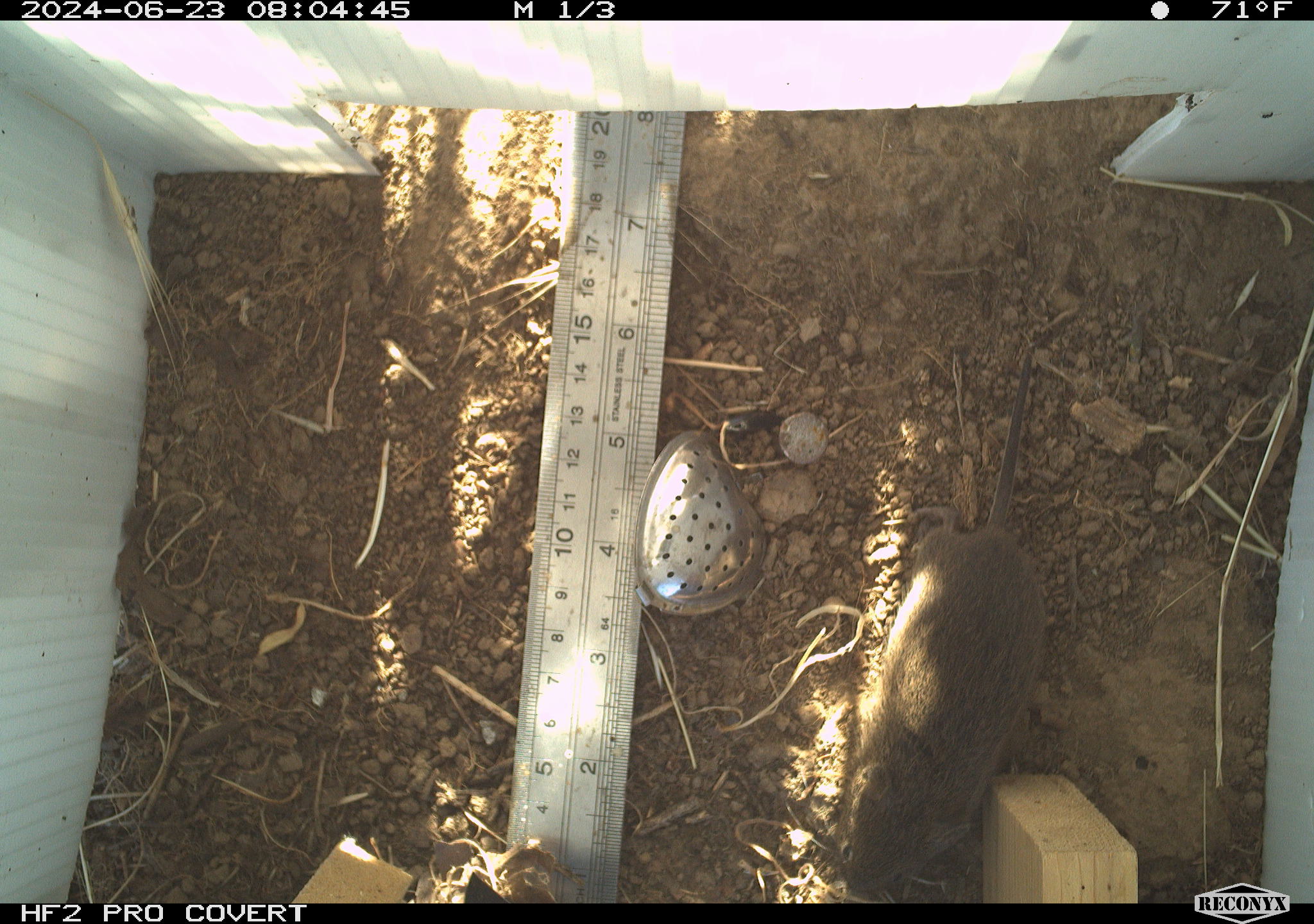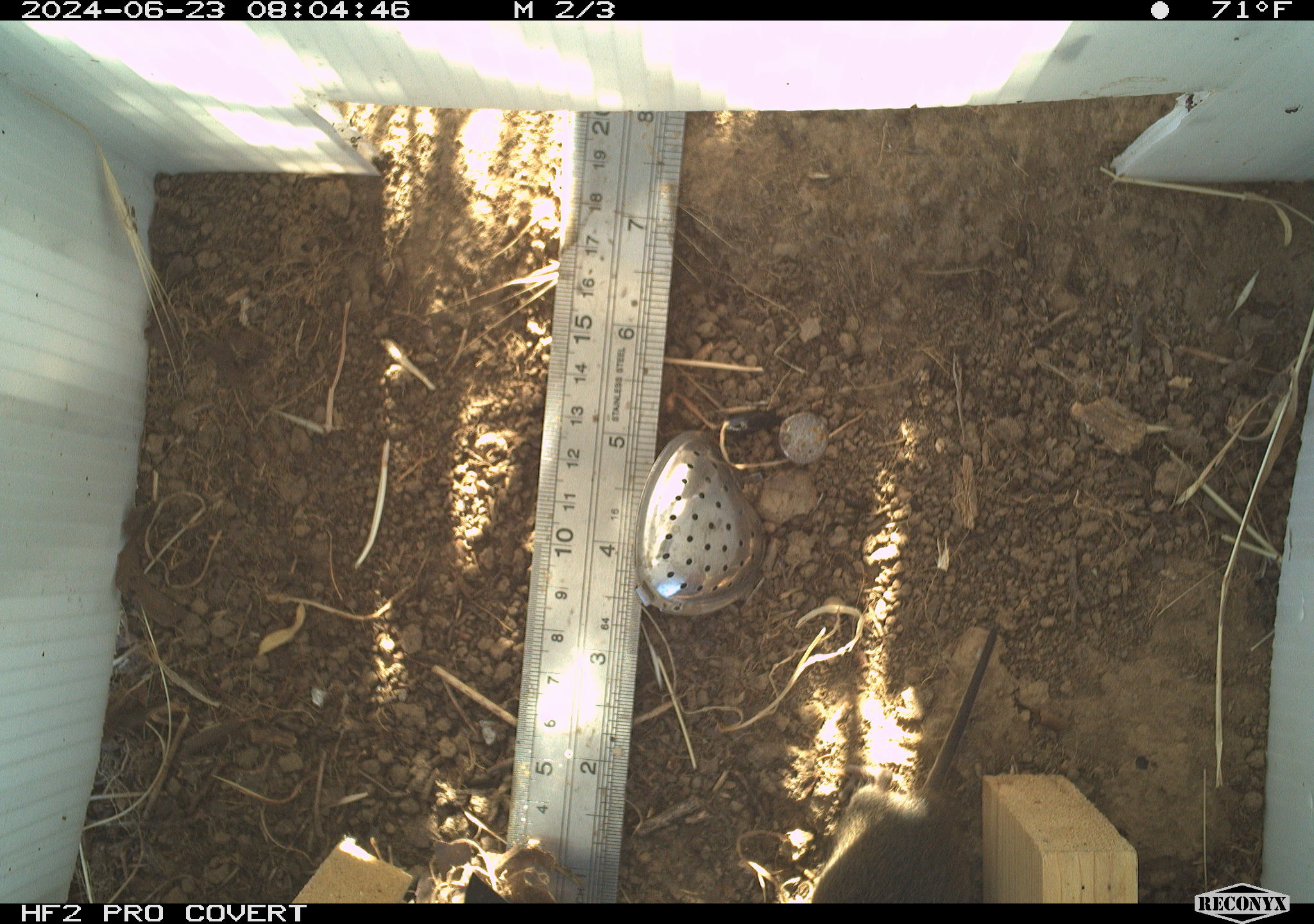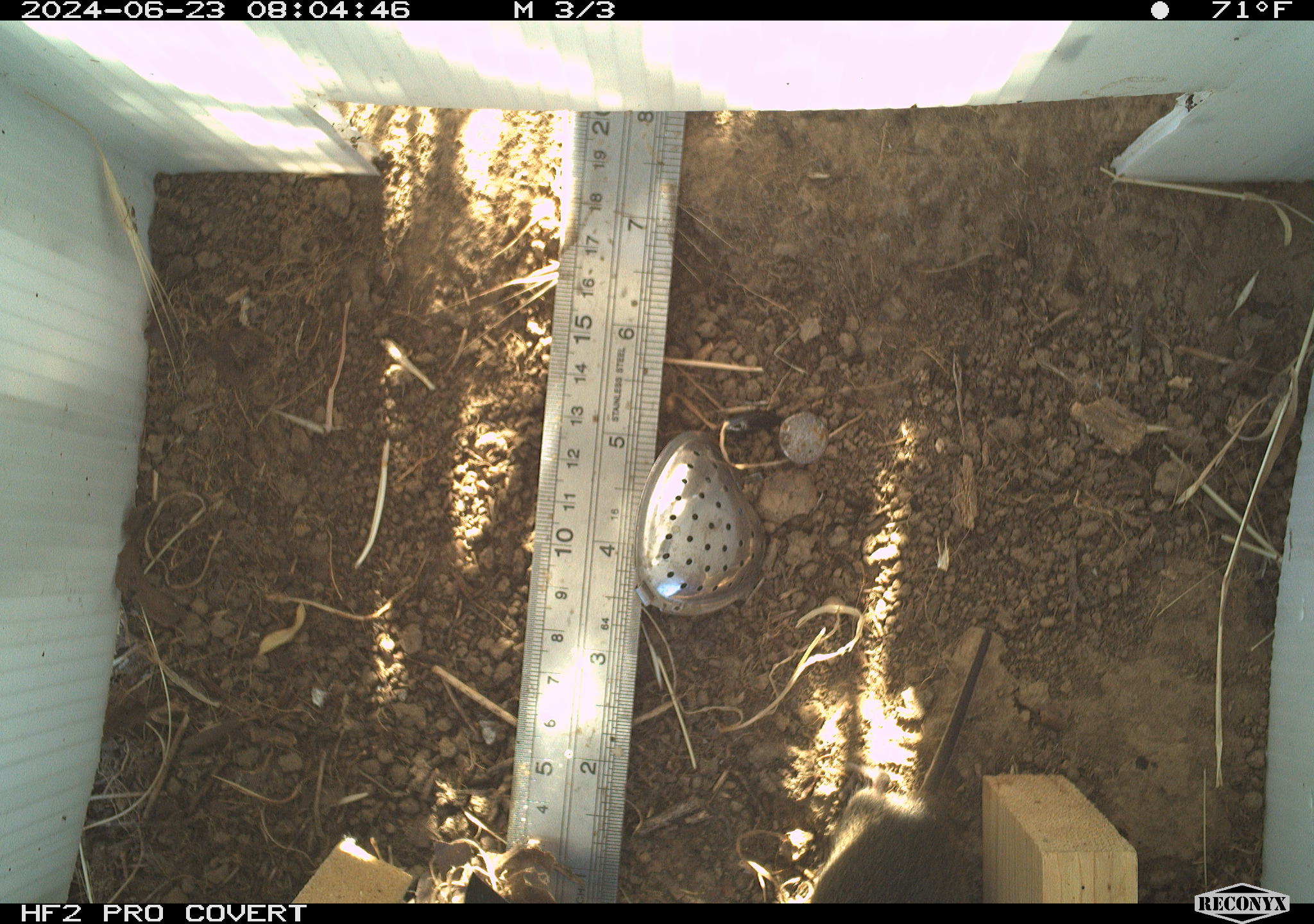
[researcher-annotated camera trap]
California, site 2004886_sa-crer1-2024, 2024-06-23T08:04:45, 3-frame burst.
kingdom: Animalia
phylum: Chordata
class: Mammalia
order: Rodentia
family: Cricetidae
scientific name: Arvicolinae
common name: voles, lemmings, and muskrats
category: arvicolinae subfamily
Arvicolinae subfamily (voles, lemmings, and muskrats) (Arvicolinae).